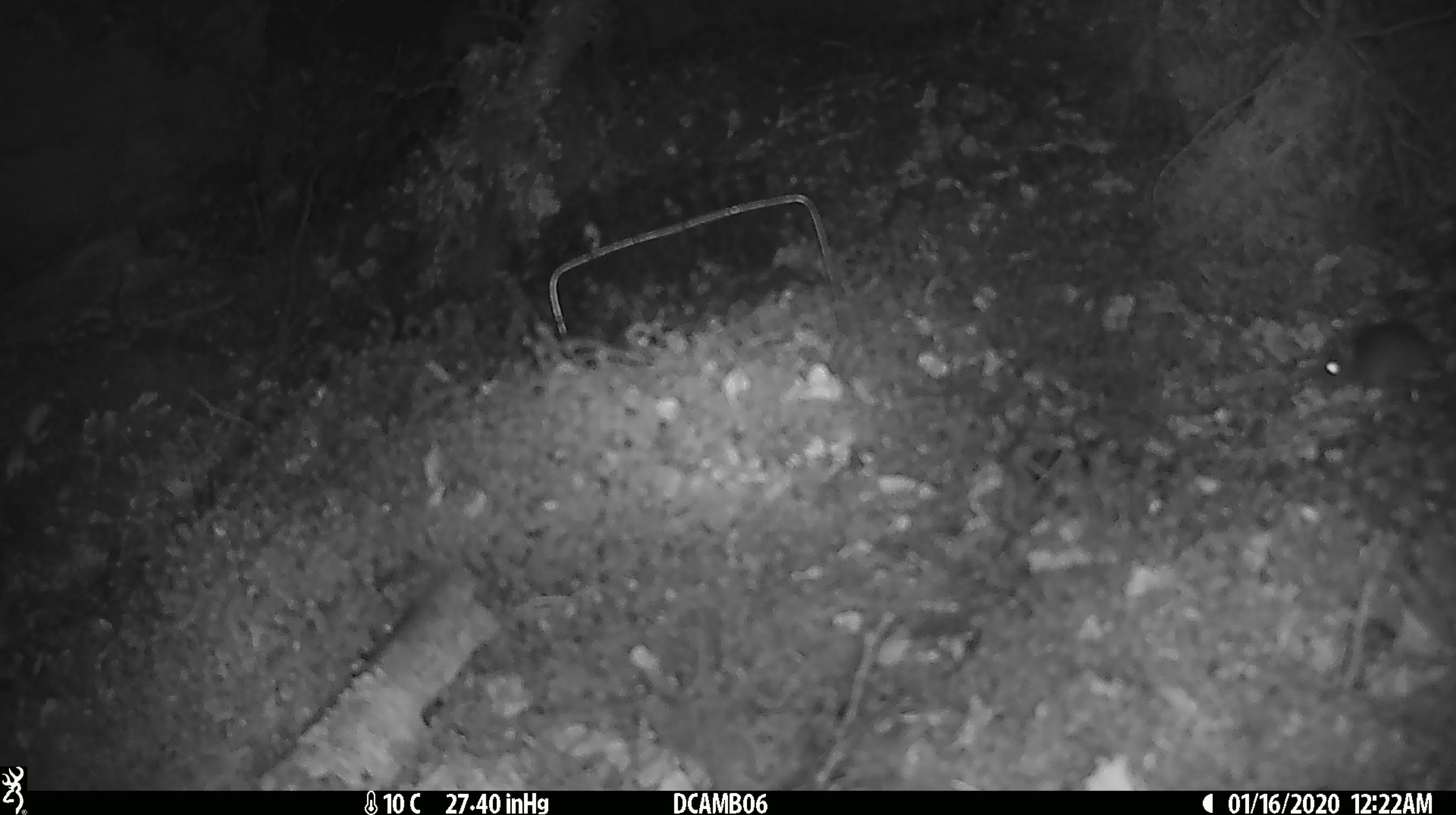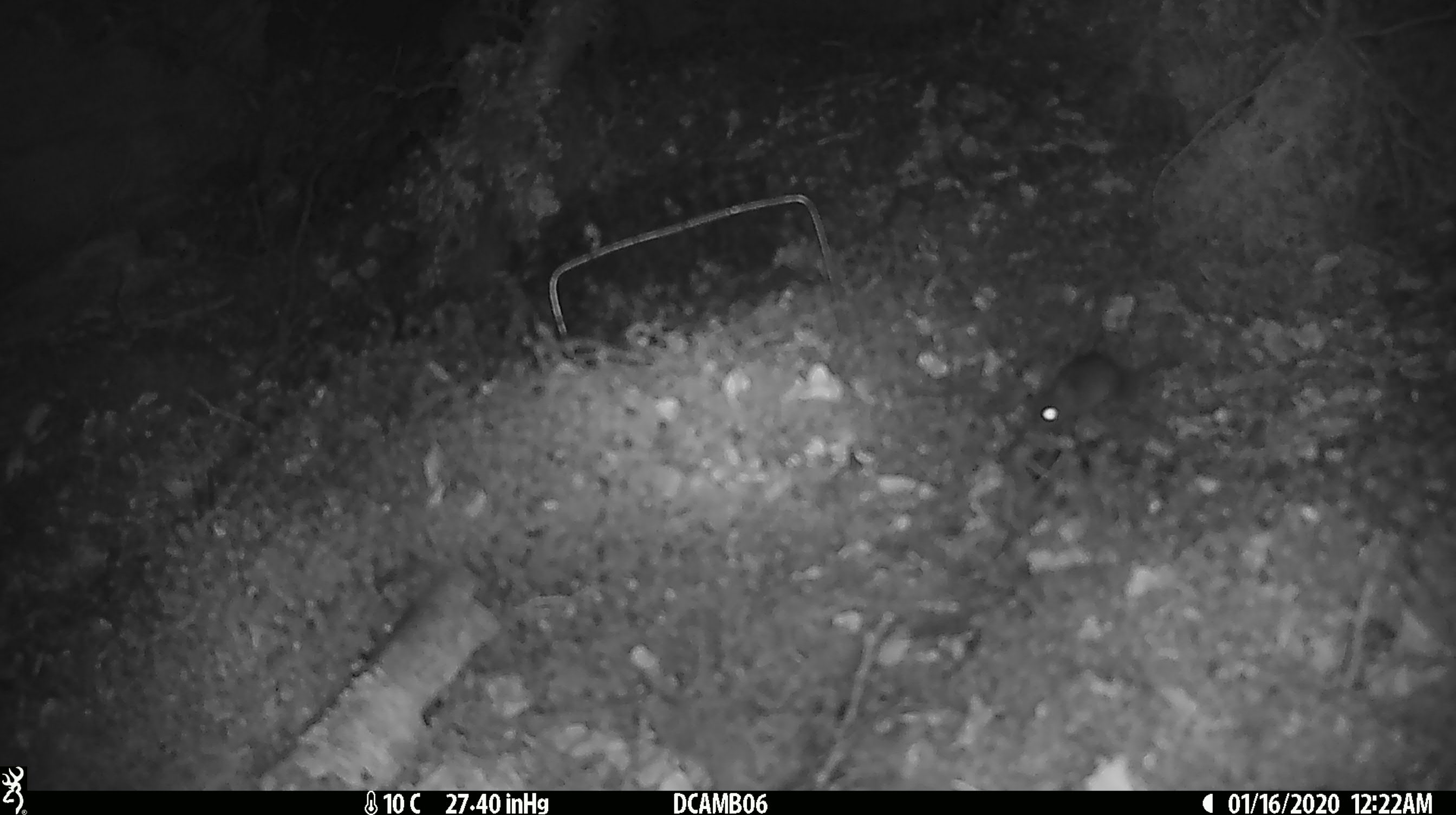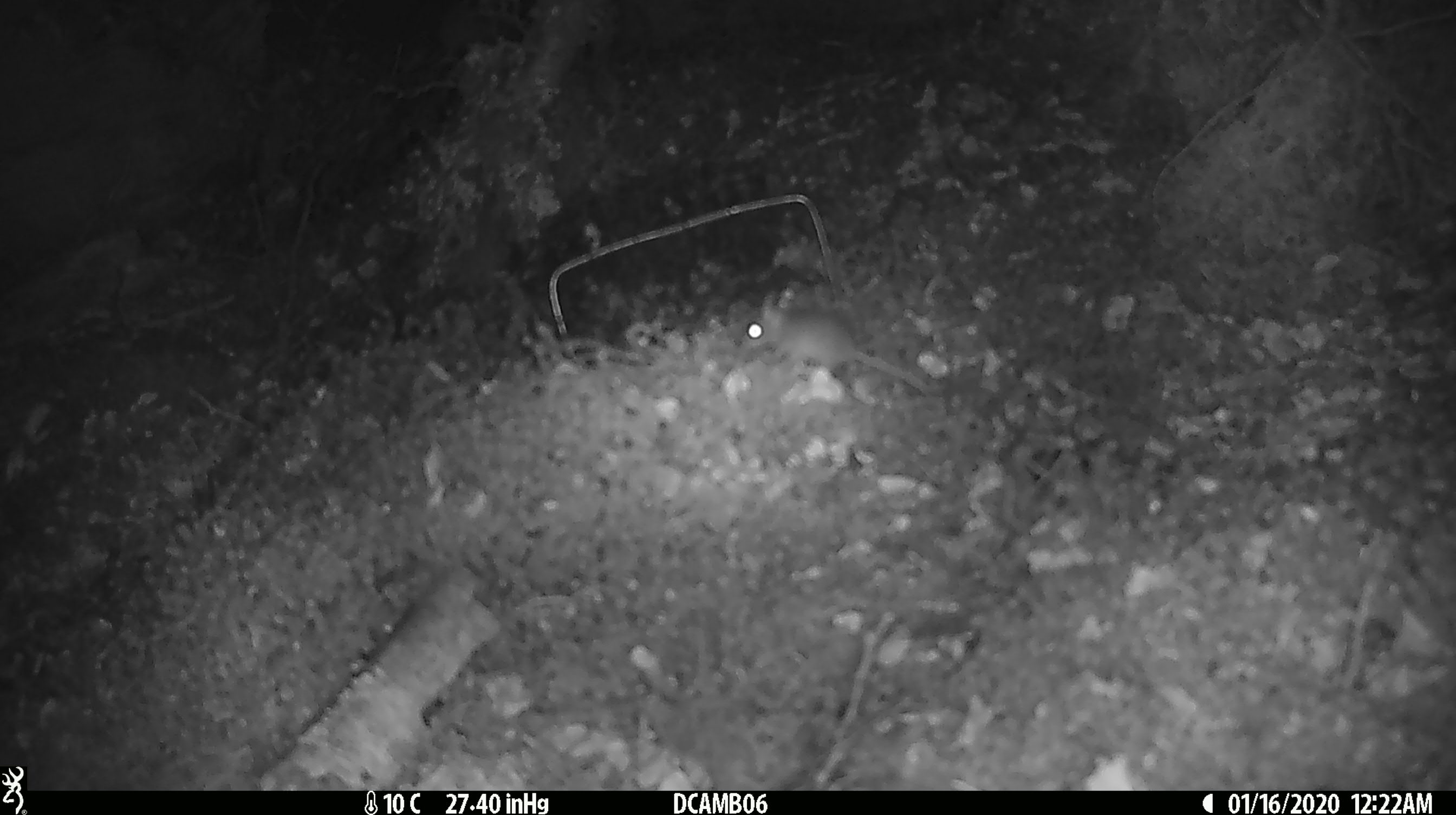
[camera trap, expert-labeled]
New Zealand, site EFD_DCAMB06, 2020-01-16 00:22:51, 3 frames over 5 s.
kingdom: Animalia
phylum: Chordata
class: Mammalia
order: Rodentia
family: Muridae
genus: Mus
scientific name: Mus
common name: mouse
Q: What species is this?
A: Mouse (Mus).